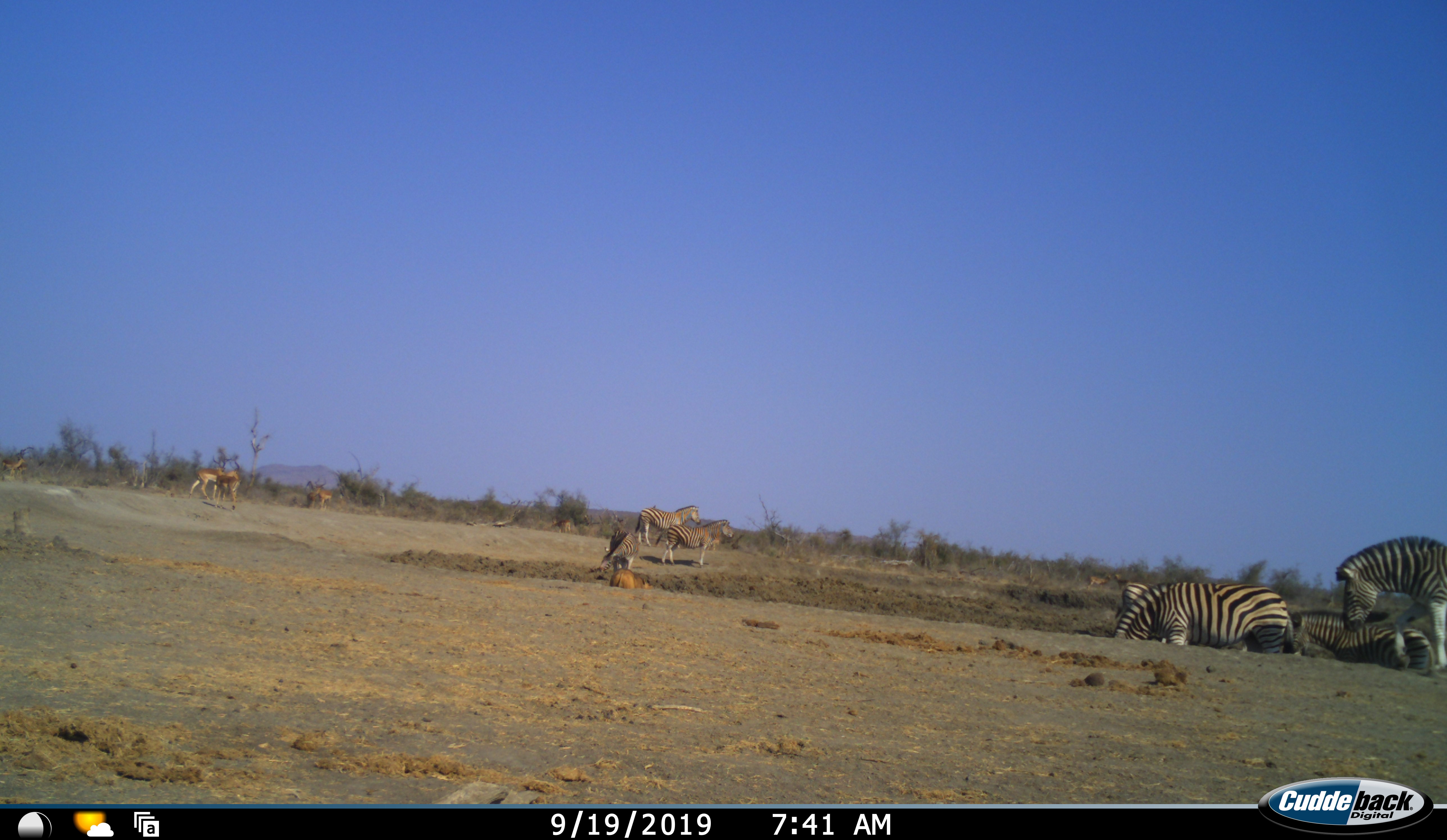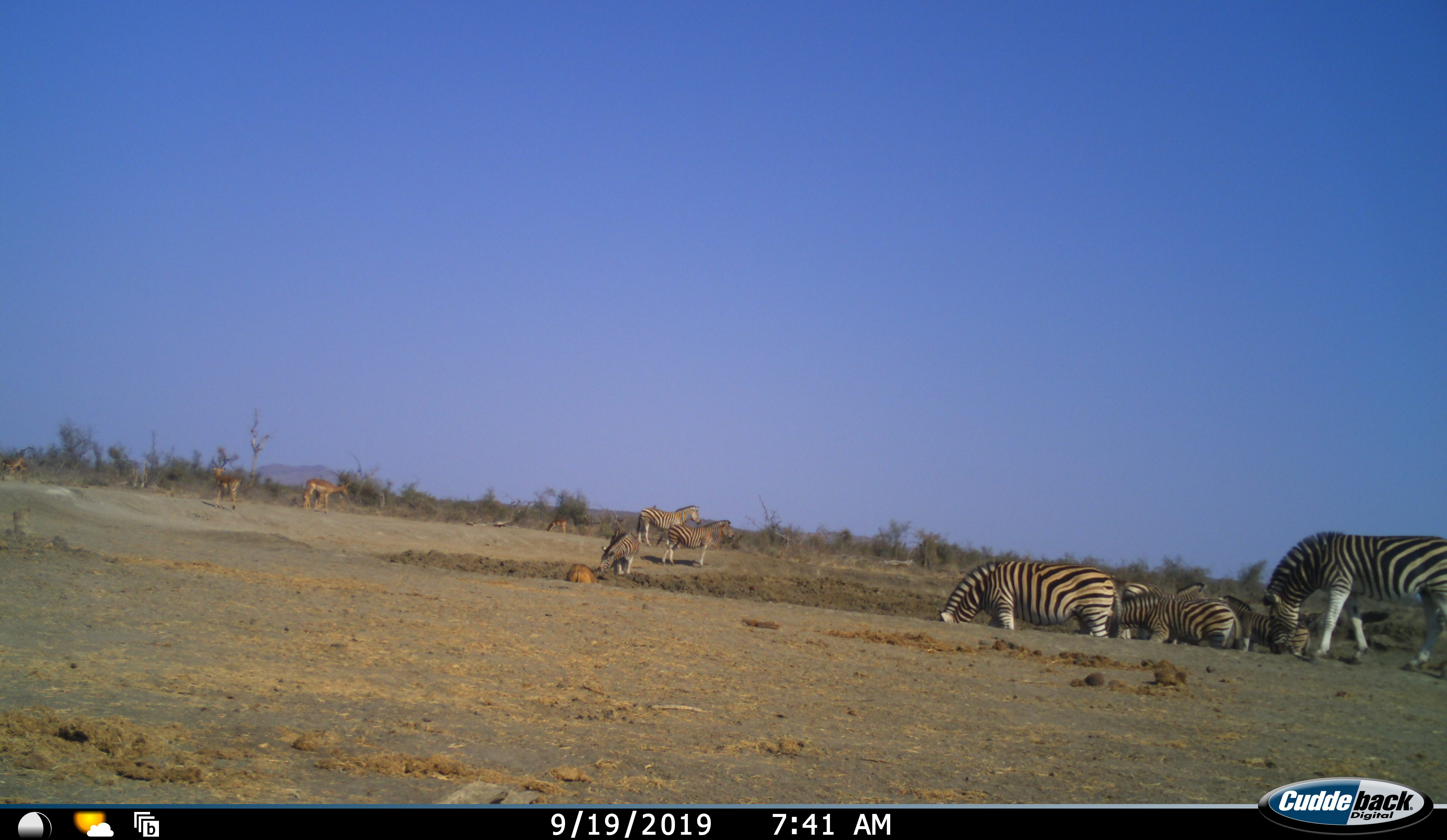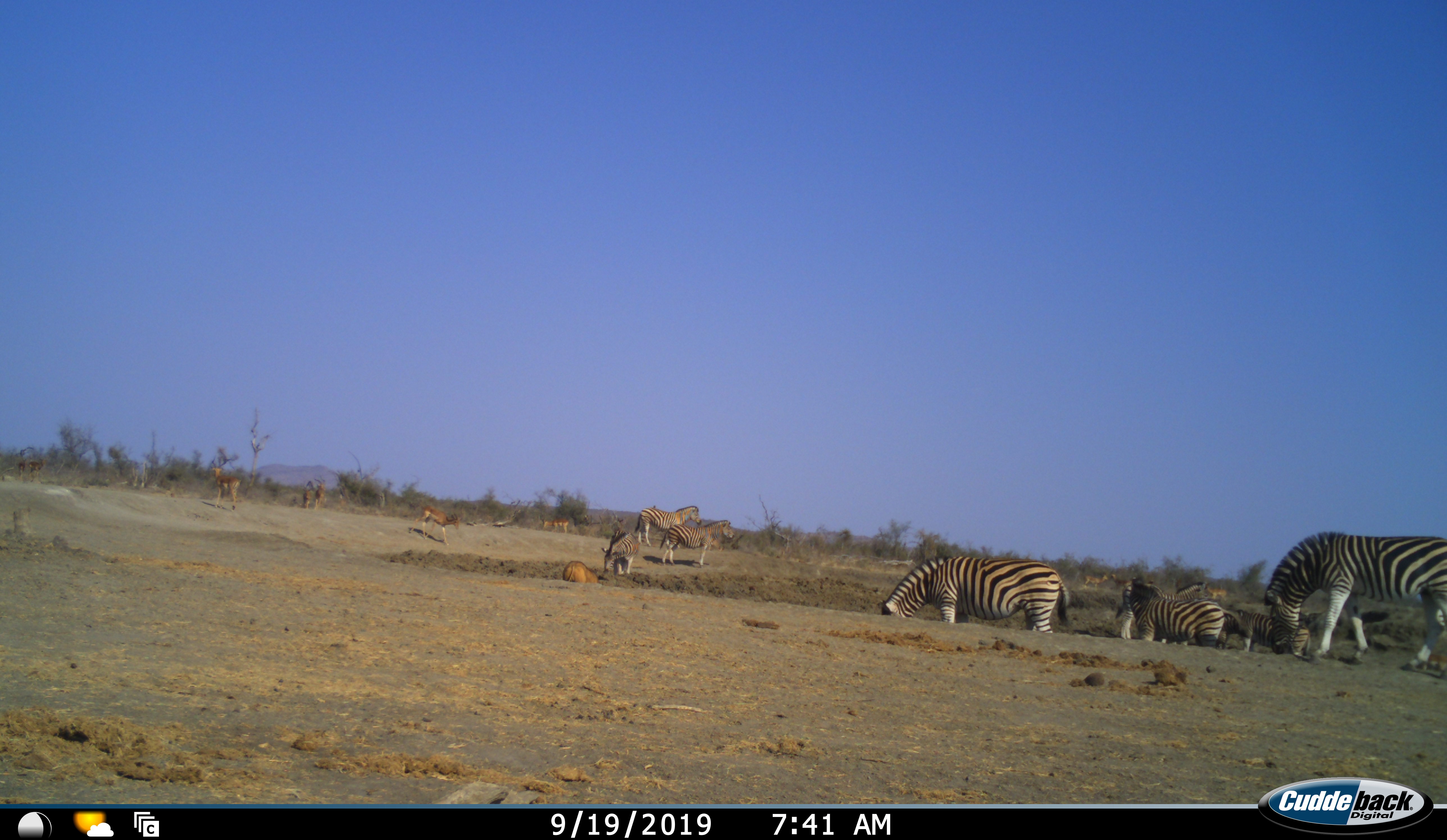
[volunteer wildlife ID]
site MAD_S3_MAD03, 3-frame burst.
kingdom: Animalia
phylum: Chordata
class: Mammalia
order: Artiodactyla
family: Bovidae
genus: Aepyceros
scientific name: Aepyceros melampus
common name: impala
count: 4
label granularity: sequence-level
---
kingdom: Animalia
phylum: Chordata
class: Mammalia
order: Perissodactyla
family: Equidae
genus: Equus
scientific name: Equus quagga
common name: plains zebra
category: zebraplains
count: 8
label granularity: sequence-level